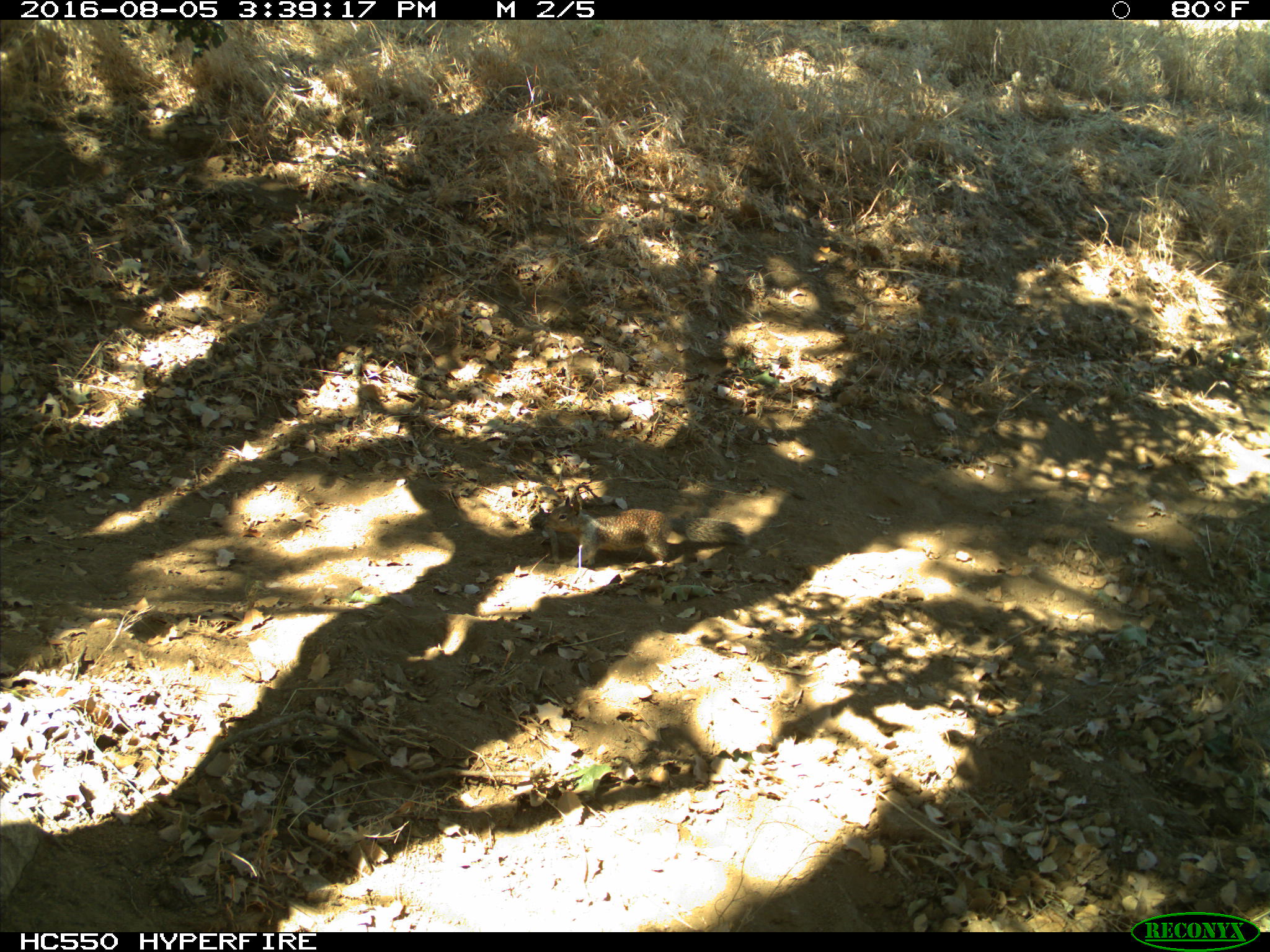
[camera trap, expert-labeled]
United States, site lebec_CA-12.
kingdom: Animalia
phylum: Chordata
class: Mammalia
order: Rodentia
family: Sciuridae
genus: Otospermophilus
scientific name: Otospermophilus beecheyi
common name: california ground squirrel